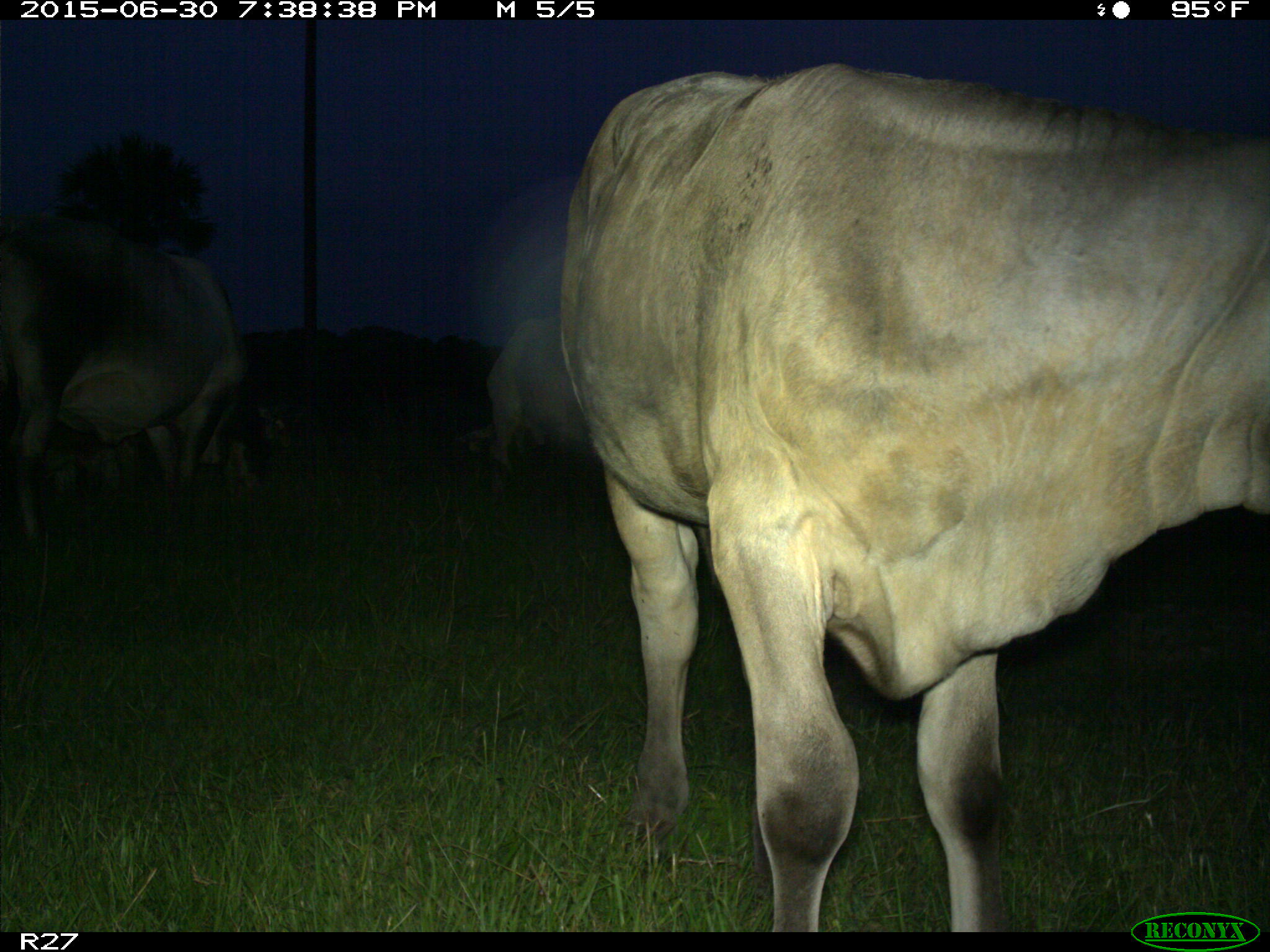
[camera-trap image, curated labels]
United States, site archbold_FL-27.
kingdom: Animalia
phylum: Chordata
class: Mammalia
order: Artiodactyla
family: Bovidae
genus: Bos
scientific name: Bos taurus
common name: domestic cow